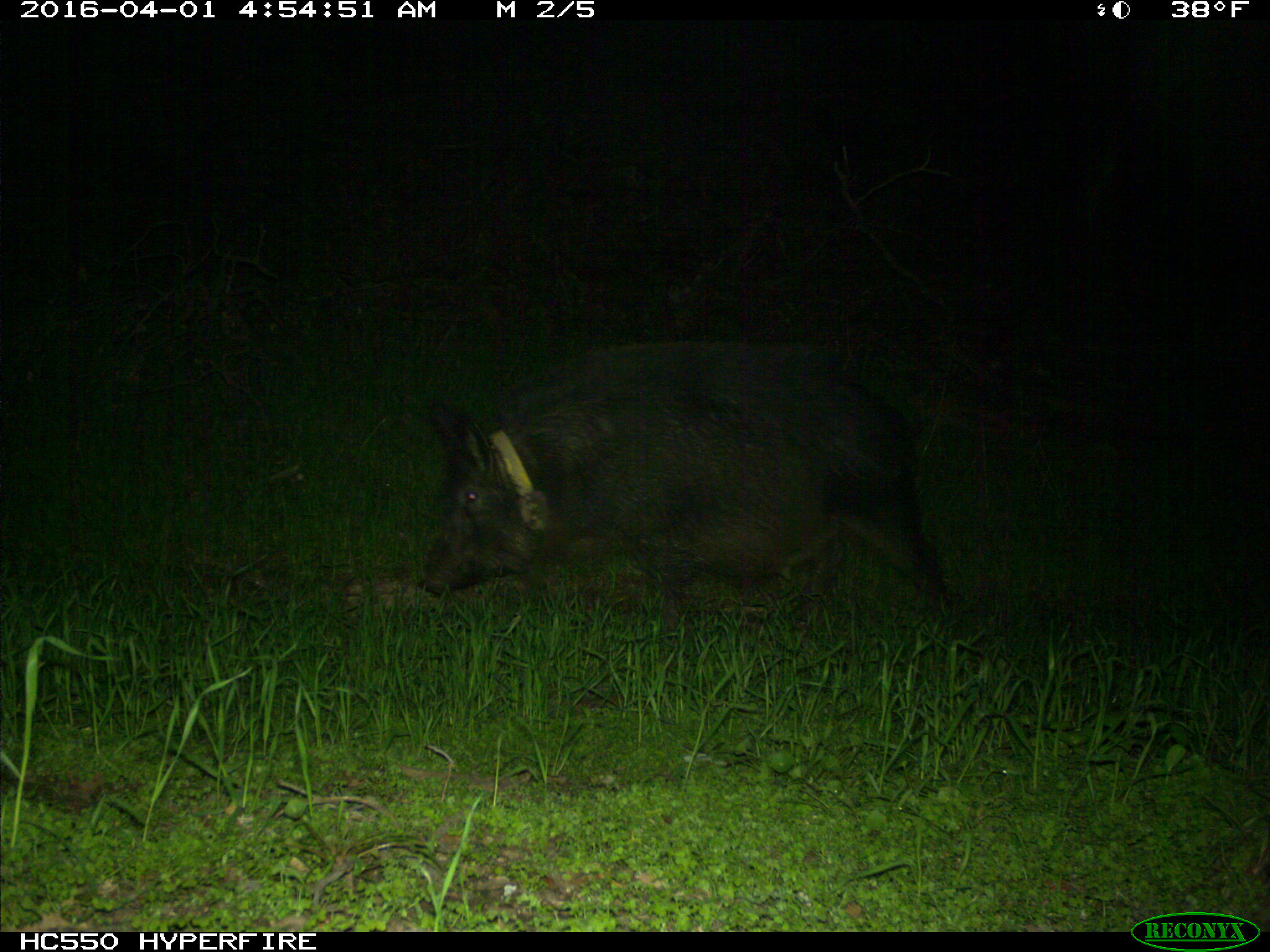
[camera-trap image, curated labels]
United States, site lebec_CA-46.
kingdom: Animalia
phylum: Chordata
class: Mammalia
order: Artiodactyla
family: Suidae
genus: Sus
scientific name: Sus scrofa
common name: wild boar